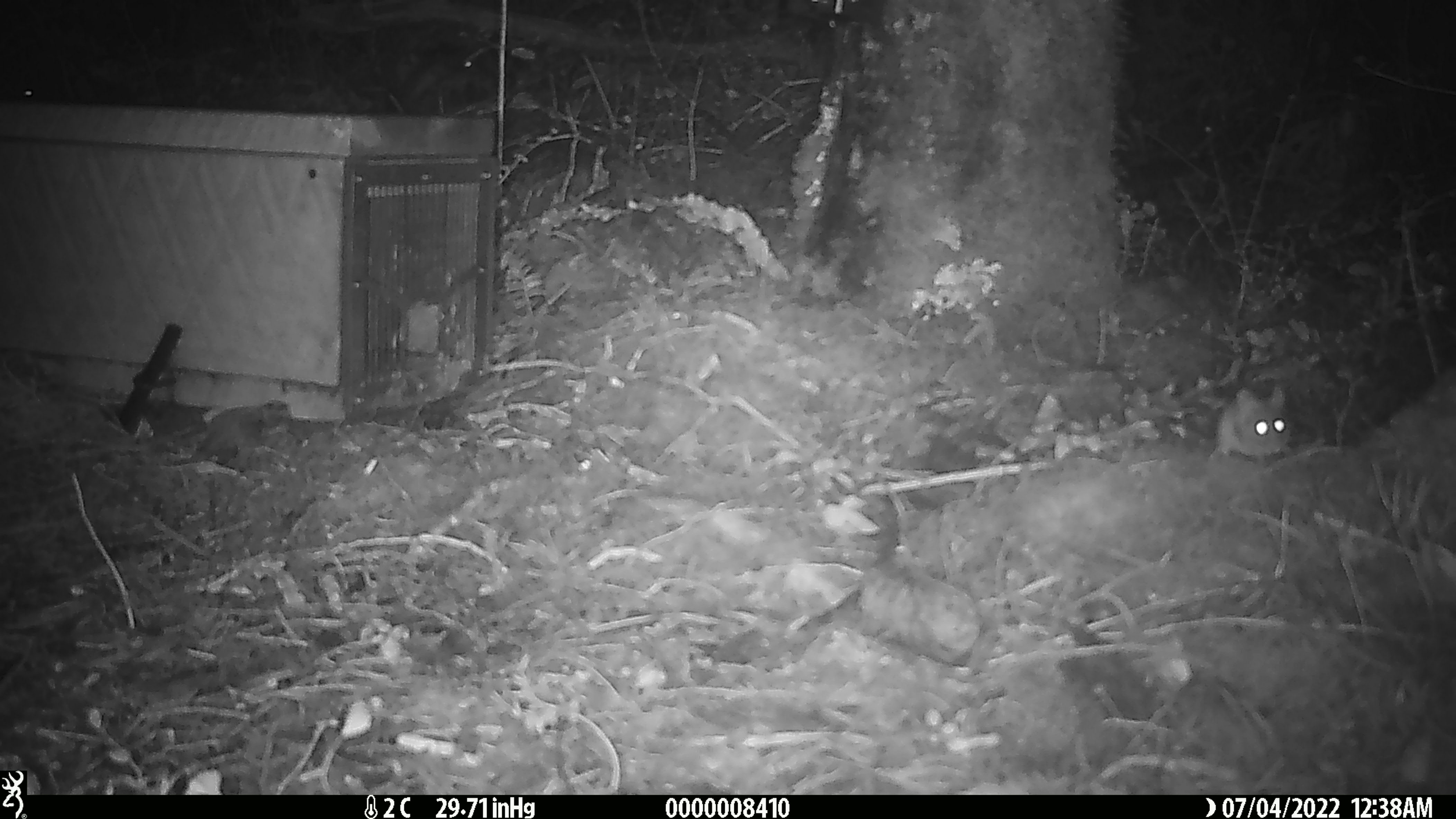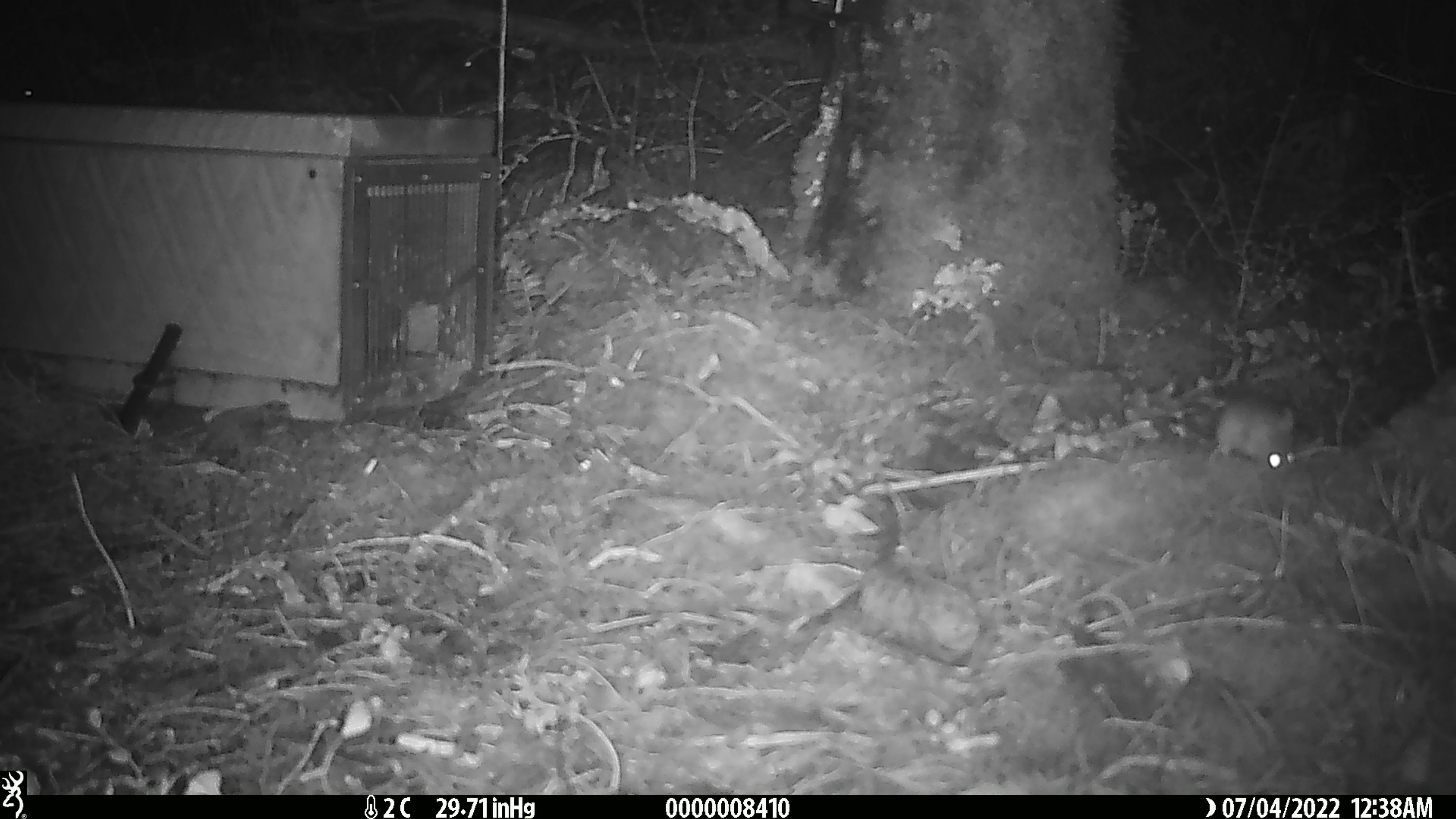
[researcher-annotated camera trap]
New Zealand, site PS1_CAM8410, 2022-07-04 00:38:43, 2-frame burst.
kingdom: Animalia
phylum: Chordata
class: Mammalia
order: Rodentia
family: Muridae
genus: Mus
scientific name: Mus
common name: mouse